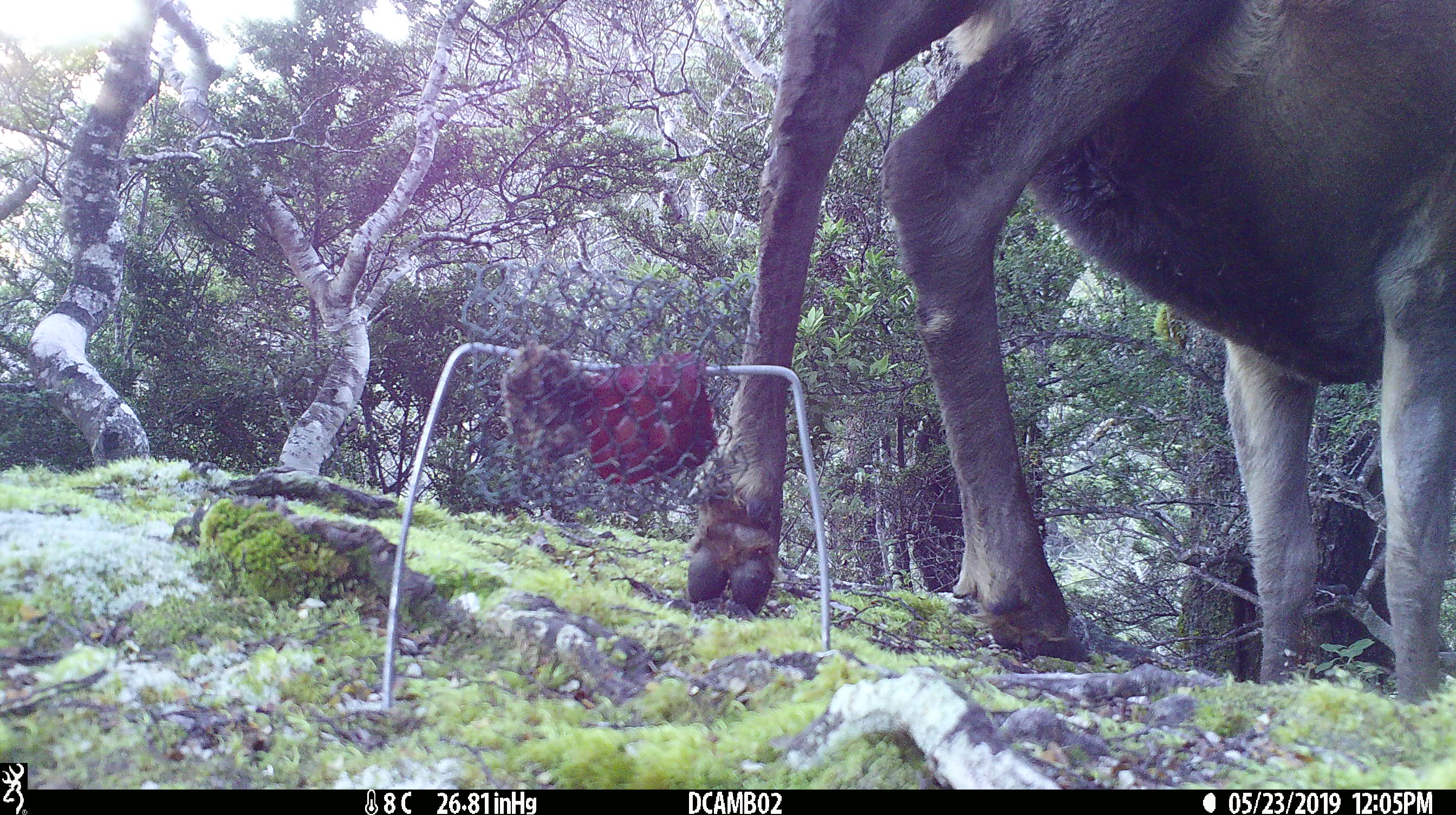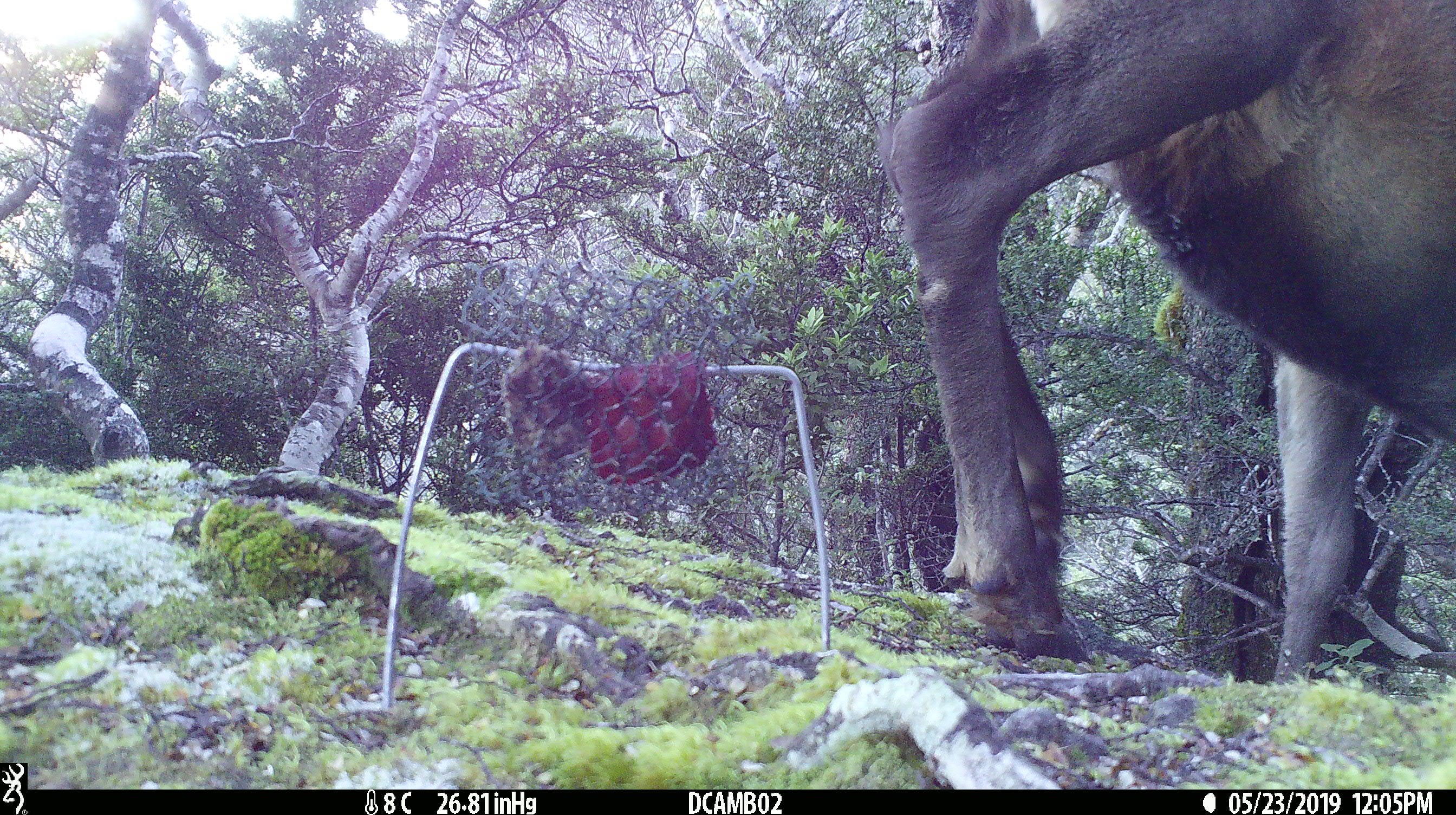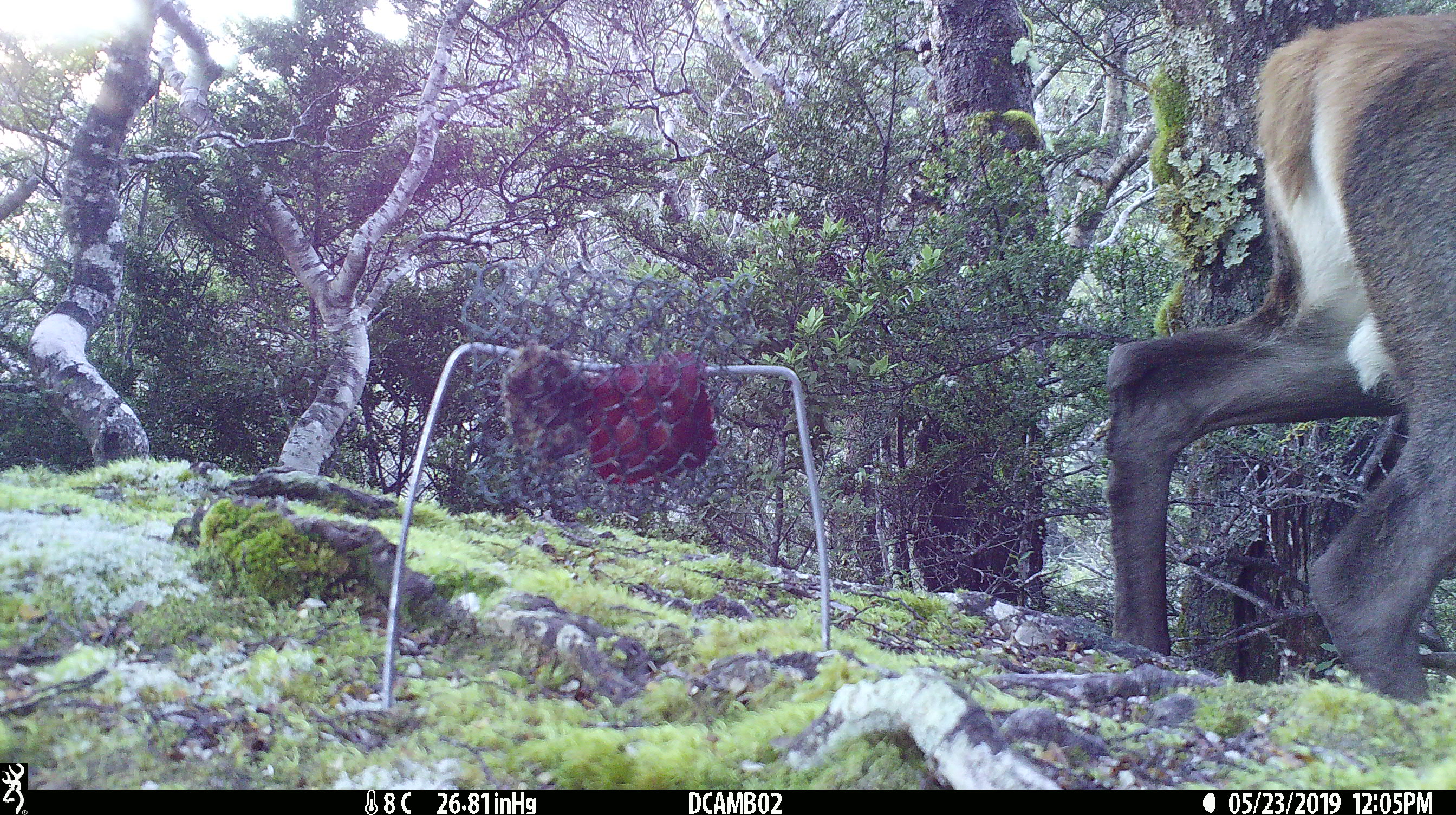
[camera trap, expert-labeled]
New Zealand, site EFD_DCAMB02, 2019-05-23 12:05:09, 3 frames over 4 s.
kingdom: Animalia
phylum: Chordata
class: Mammalia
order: Artiodactyla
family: Cervidae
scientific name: Cervidae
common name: deer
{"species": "deer (Cervidae)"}